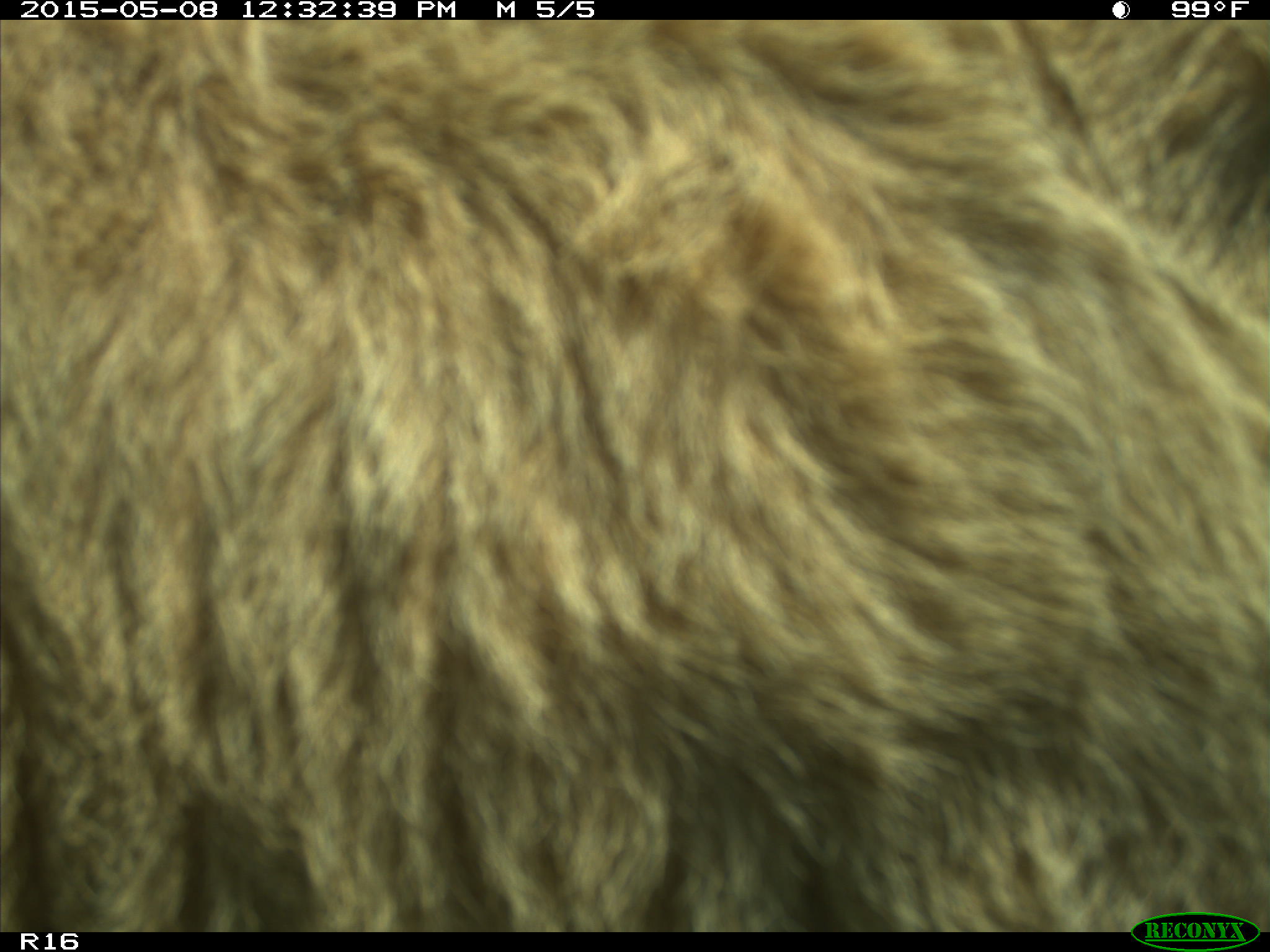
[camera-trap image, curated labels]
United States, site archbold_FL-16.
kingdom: Animalia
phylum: Chordata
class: Mammalia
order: Artiodactyla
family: Bovidae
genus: Bos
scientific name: Bos taurus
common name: domestic cow